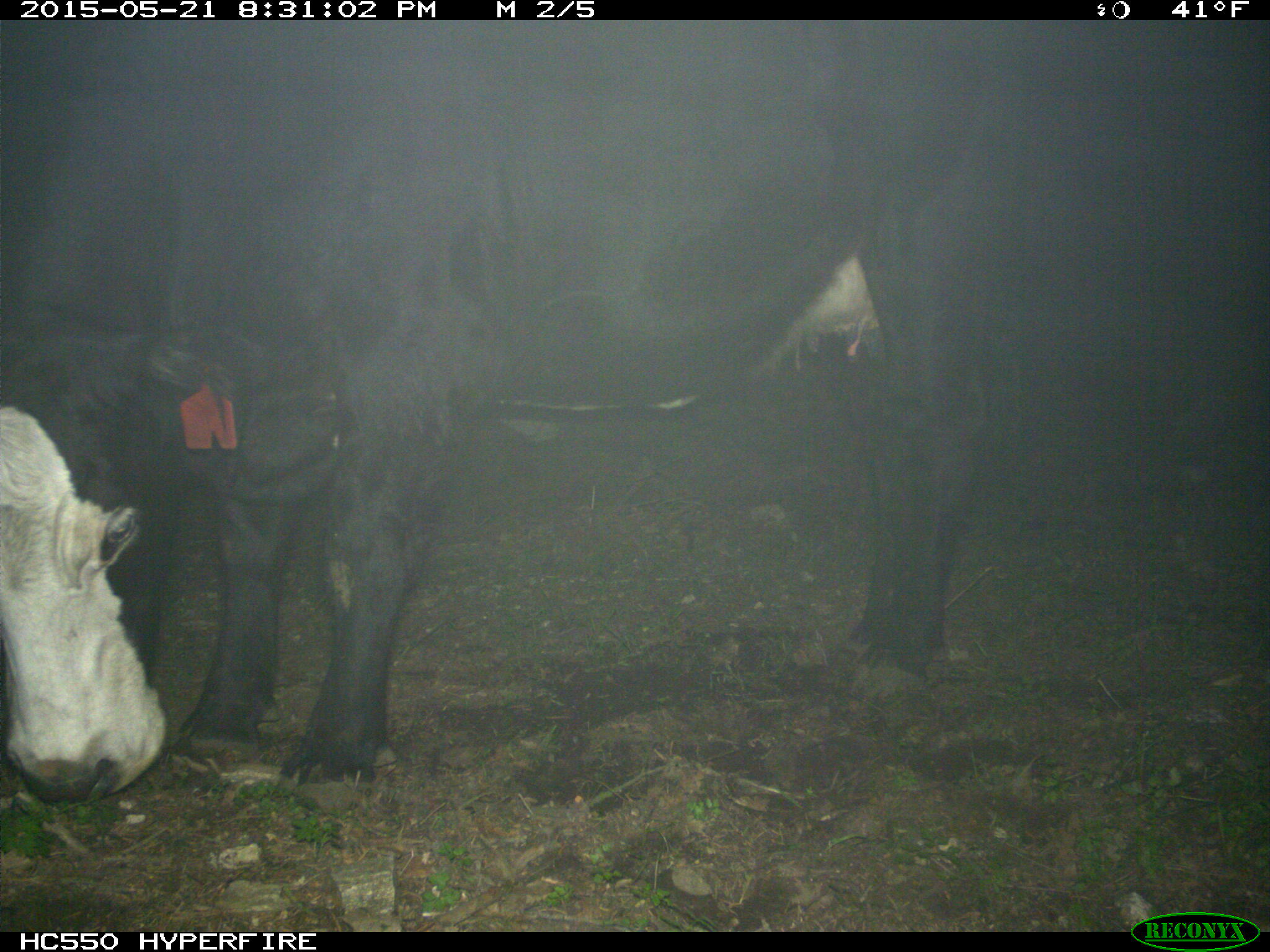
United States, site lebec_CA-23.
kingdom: Animalia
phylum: Chordata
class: Mammalia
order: Artiodactyla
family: Bovidae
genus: Bos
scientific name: Bos taurus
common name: domestic cow